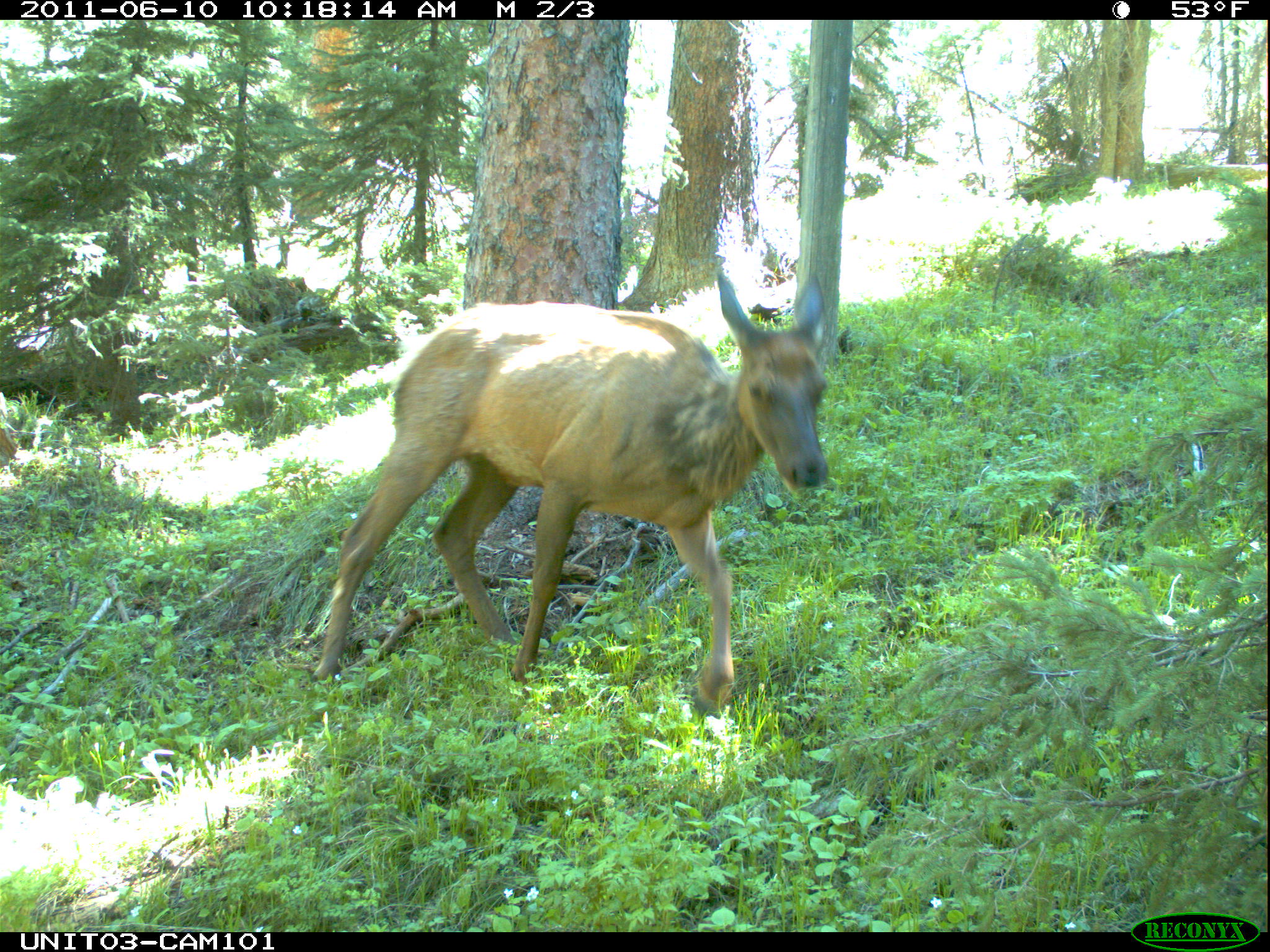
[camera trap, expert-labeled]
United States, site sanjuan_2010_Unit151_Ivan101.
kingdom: Animalia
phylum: Chordata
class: Mammalia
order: Artiodactyla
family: Cervidae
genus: Cervus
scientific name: Cervus elaphus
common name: red deer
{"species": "Cervus elaphus (red deer)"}